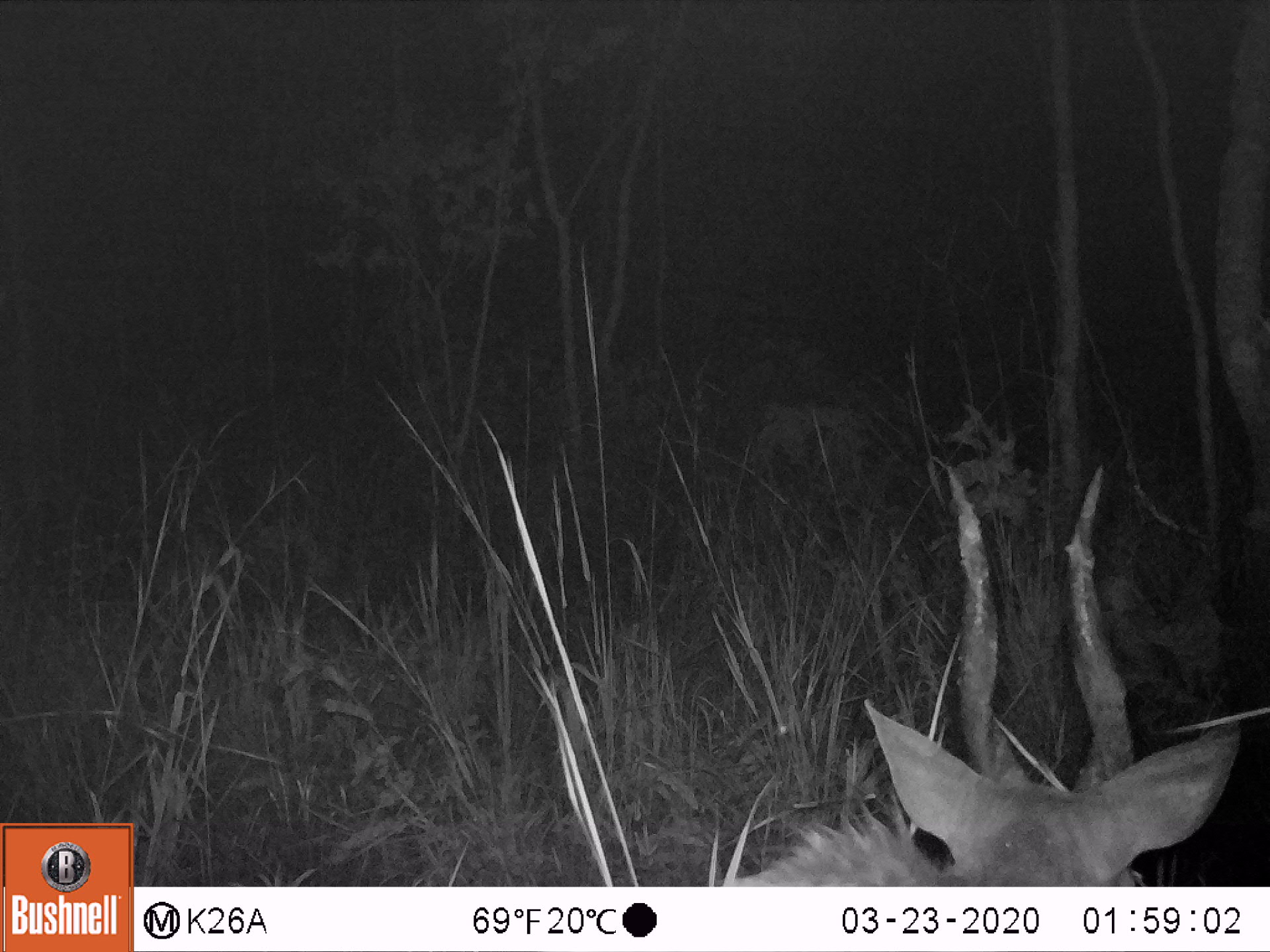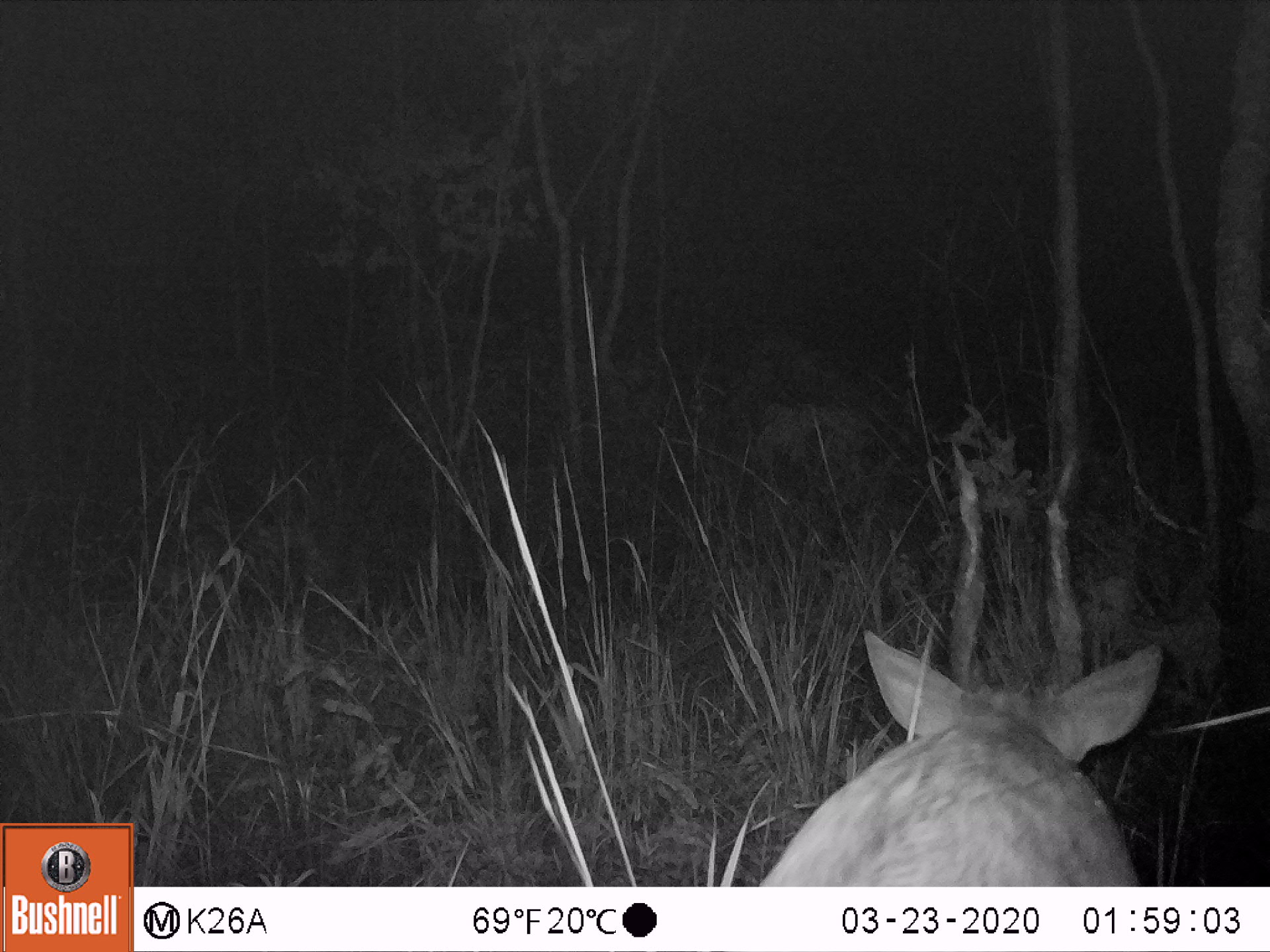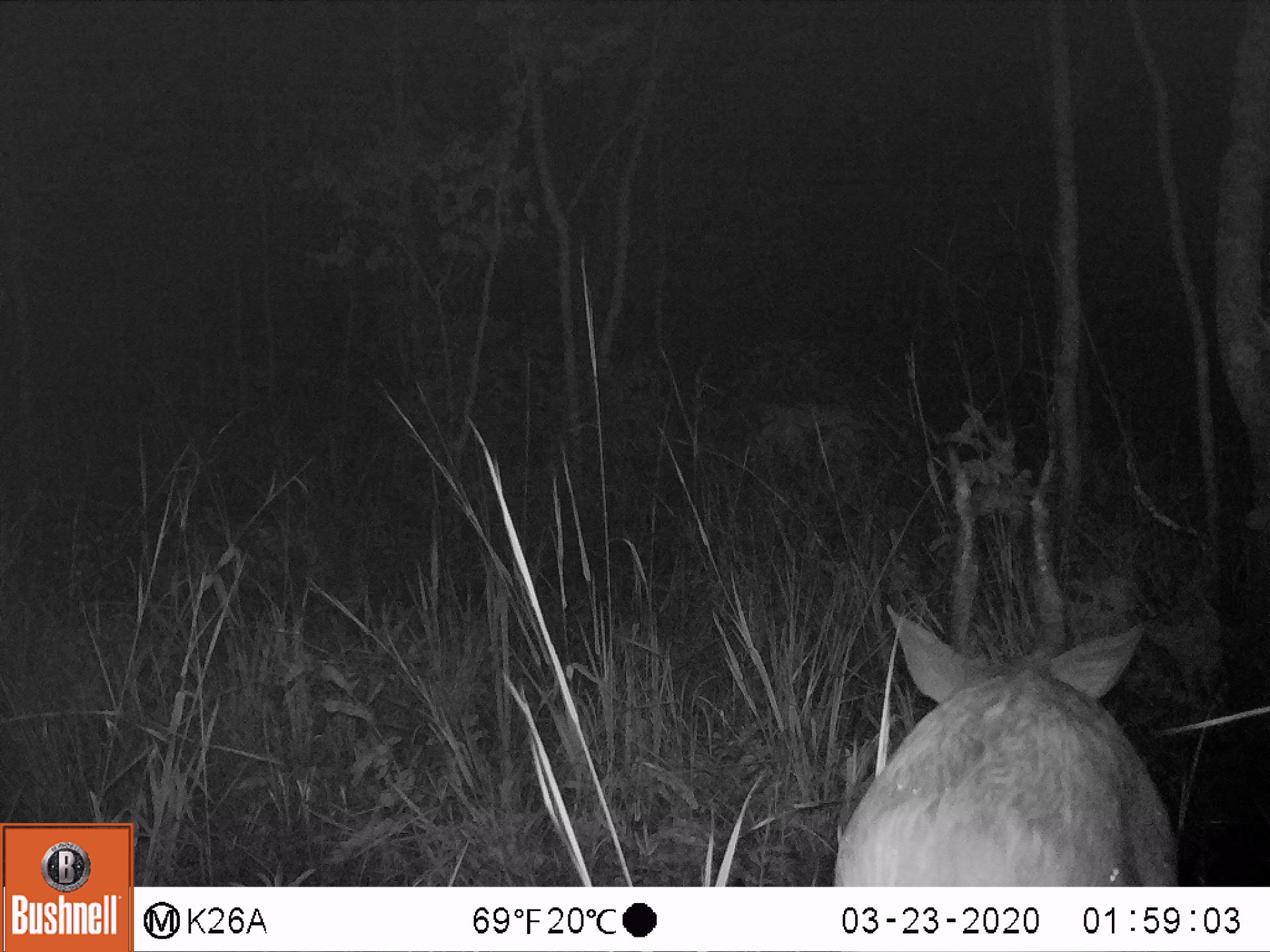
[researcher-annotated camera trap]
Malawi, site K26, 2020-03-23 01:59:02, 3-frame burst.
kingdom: Animalia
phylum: Chordata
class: Mammalia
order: Artiodactyla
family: Bovidae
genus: Tragelaphus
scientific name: Tragelaphus sylvaticus sylvaticus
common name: cape bushbuck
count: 1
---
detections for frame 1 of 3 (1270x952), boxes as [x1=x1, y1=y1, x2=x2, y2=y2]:
cape bushbuck: [x1=727, y1=450, x2=1245, y2=884]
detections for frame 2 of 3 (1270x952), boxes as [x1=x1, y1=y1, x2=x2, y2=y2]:
cape bushbuck: [x1=760, y1=426, x2=1163, y2=884]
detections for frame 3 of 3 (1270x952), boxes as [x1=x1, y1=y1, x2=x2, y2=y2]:
cape bushbuck: [x1=829, y1=429, x2=1189, y2=884]